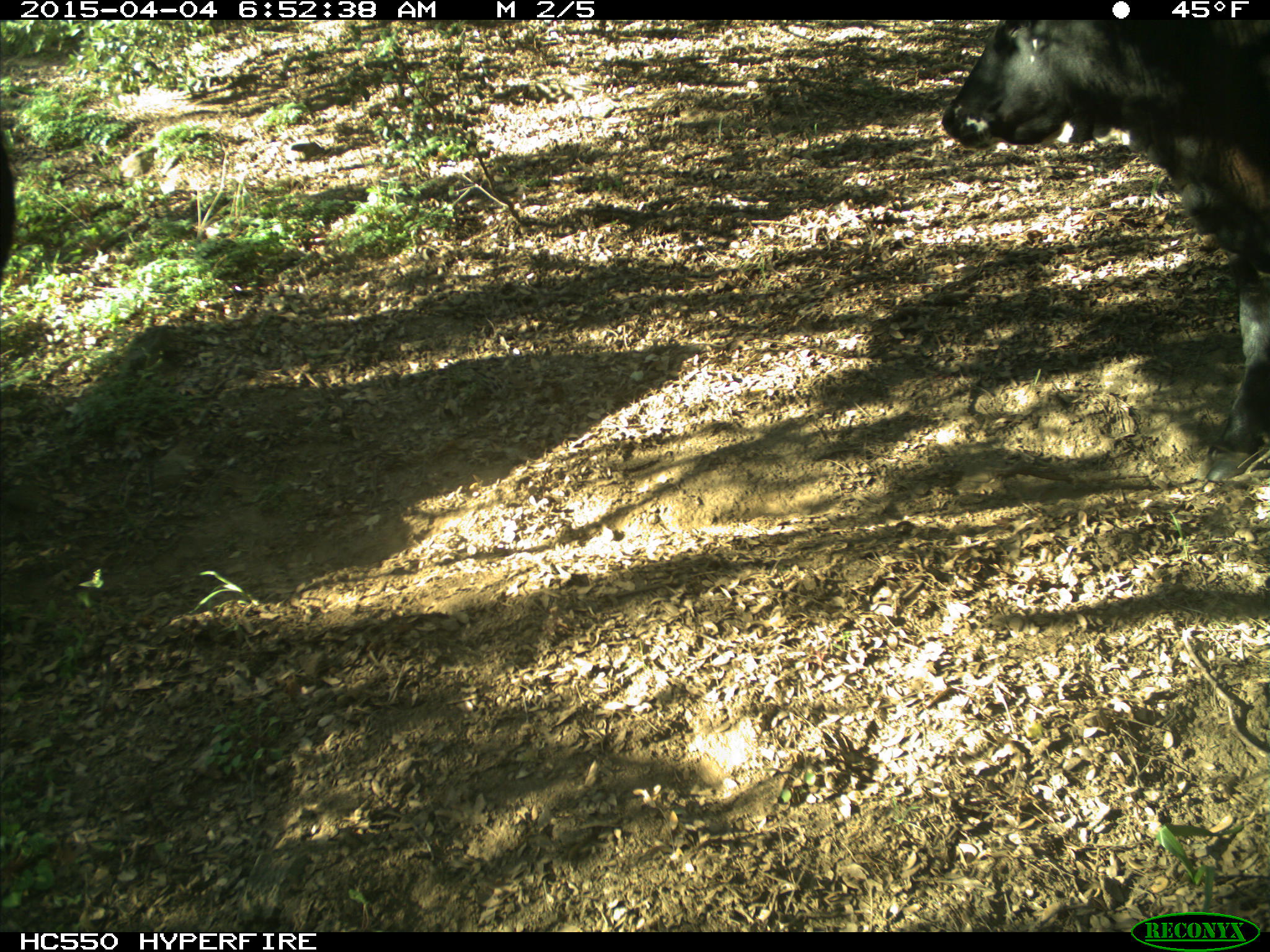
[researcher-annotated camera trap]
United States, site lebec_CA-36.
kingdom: Animalia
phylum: Chordata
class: Mammalia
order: Artiodactyla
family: Bovidae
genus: Bos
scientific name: Bos taurus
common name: domestic cow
Bos taurus (domestic cow).